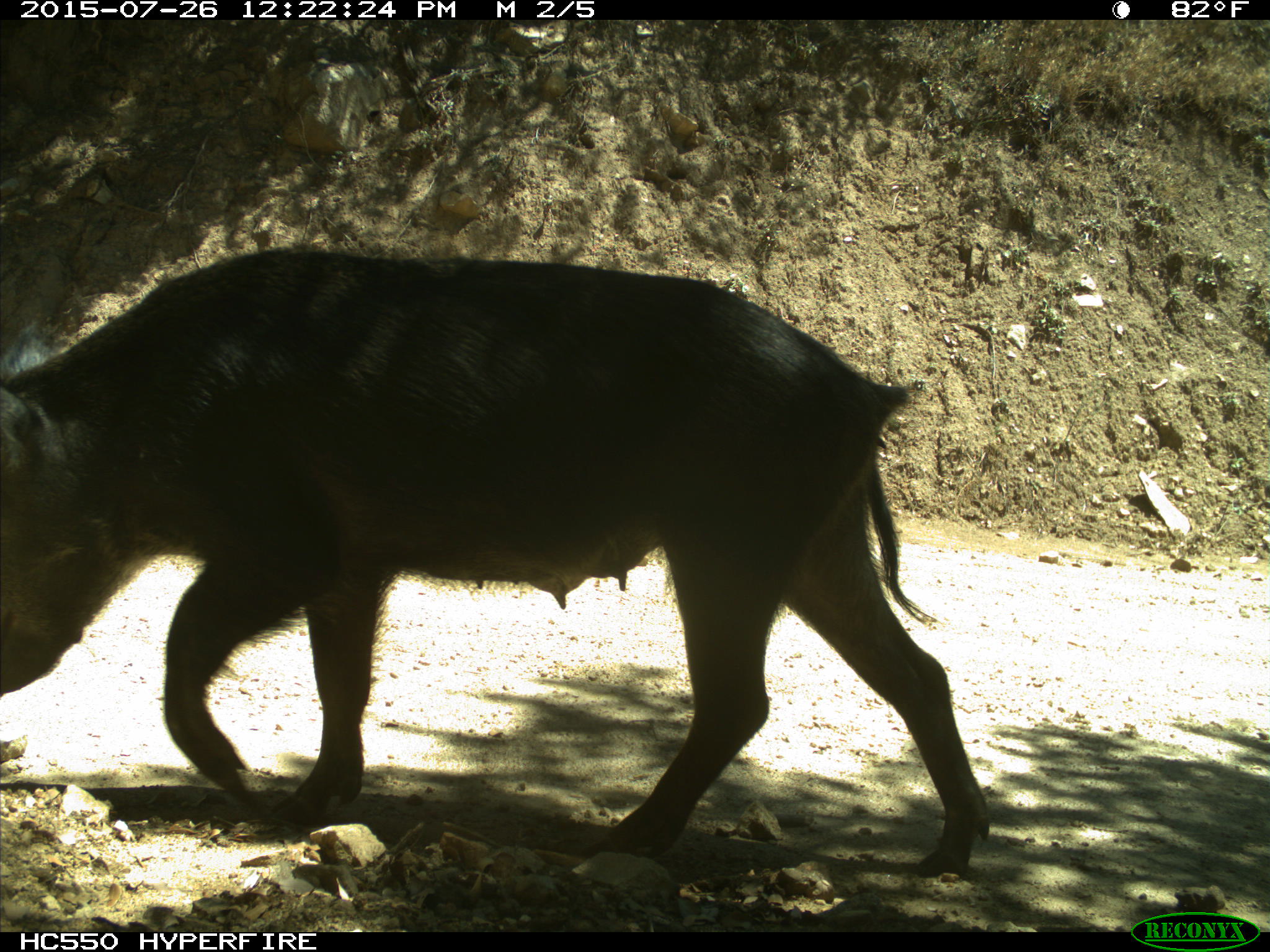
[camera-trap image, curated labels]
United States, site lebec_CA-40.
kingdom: Animalia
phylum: Chordata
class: Mammalia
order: Artiodactyla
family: Suidae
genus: Sus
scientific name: Sus scrofa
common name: wild boar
Sus scrofa (wild boar).